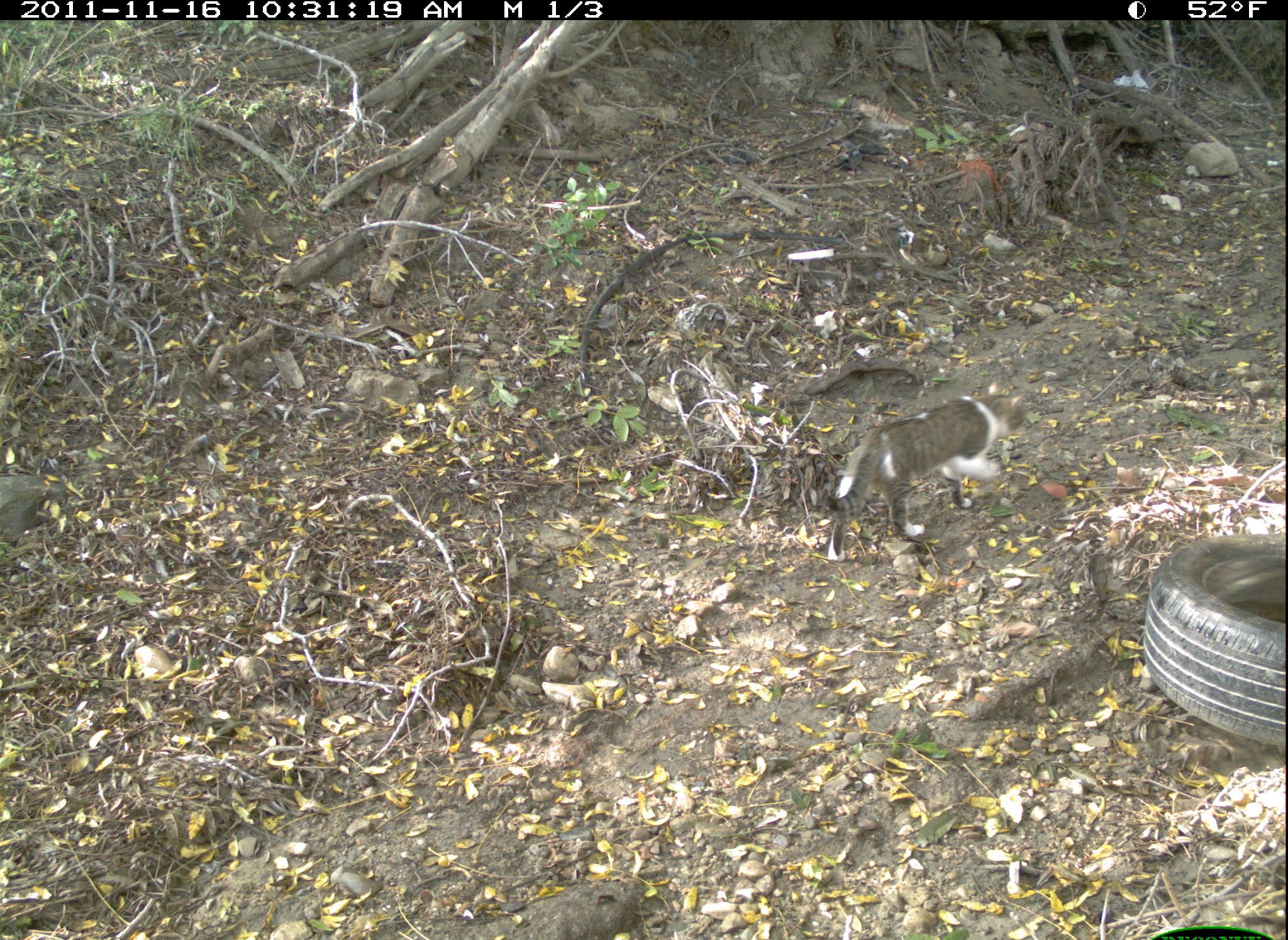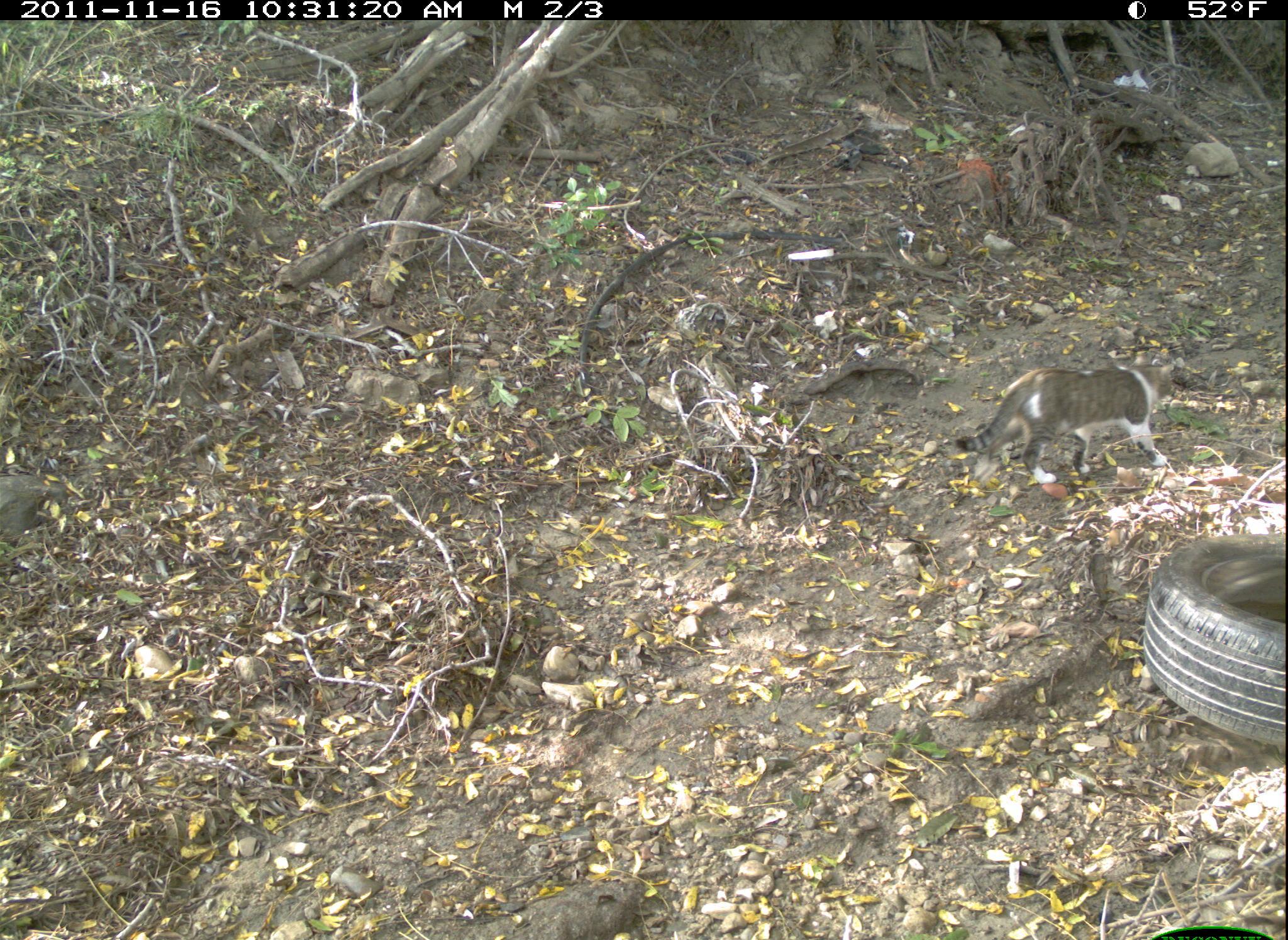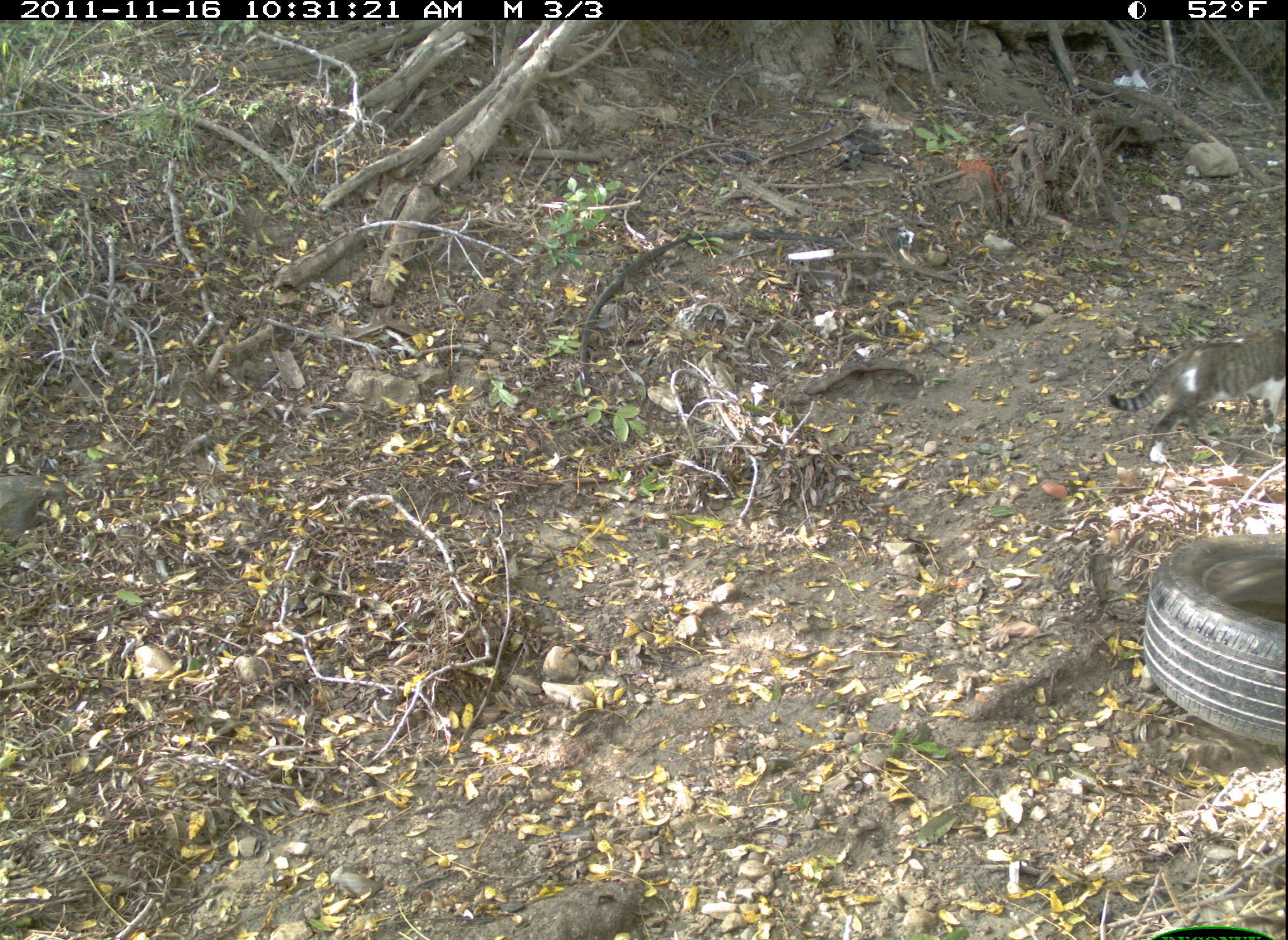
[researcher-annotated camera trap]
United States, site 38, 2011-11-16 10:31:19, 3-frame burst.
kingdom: Animalia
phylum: Chordata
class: Mammalia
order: Carnivora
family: Felidae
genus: Felis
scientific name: Felis catus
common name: cat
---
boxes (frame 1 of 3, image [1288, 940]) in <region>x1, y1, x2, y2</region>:
cat: <region>807, 375, 1056, 564</region>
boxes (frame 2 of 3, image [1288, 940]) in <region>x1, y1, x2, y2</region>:
cat: <region>956, 346, 1193, 503</region>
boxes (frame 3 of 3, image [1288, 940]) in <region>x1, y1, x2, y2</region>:
cat: <region>1109, 327, 1282, 451</region>